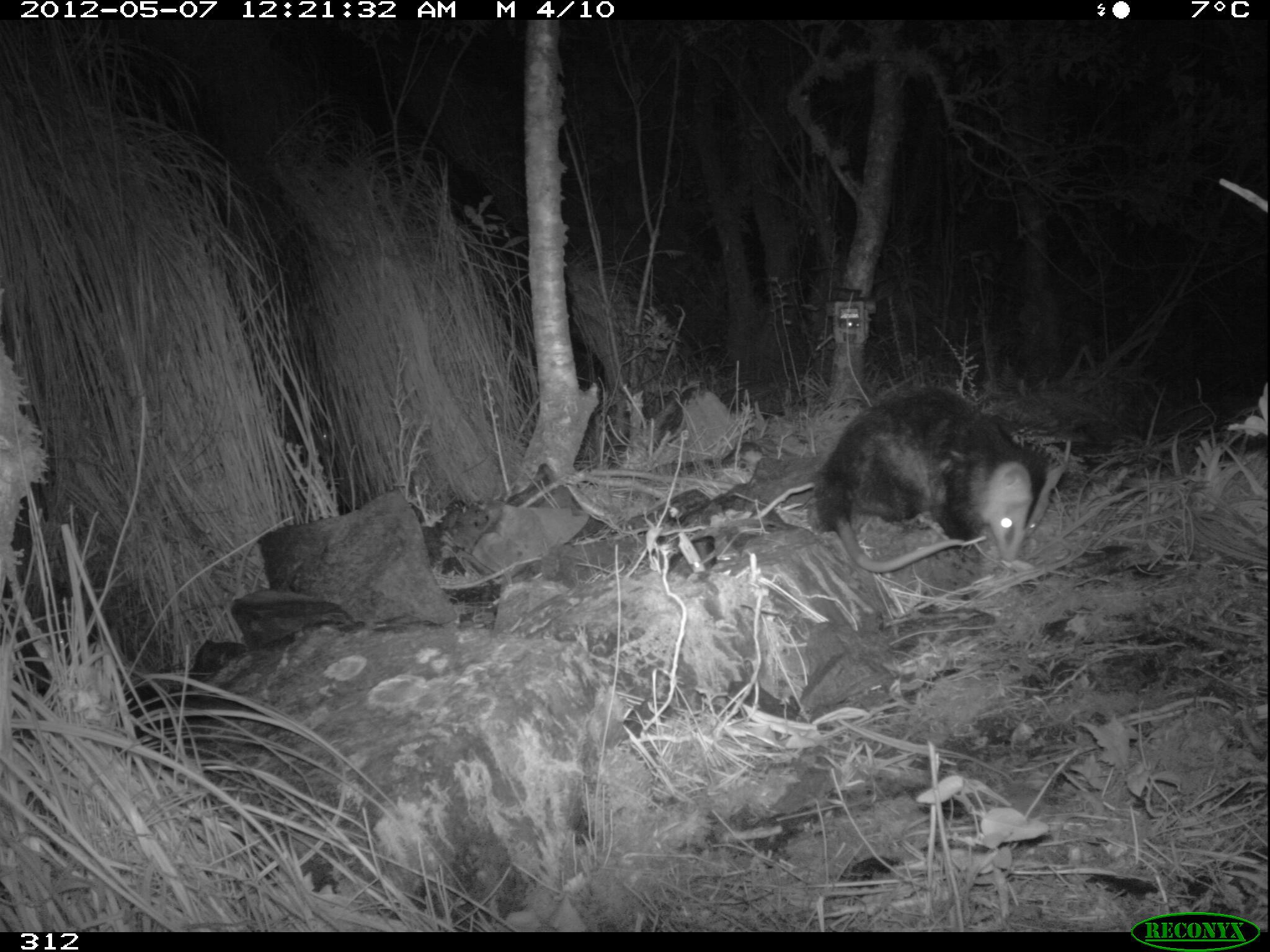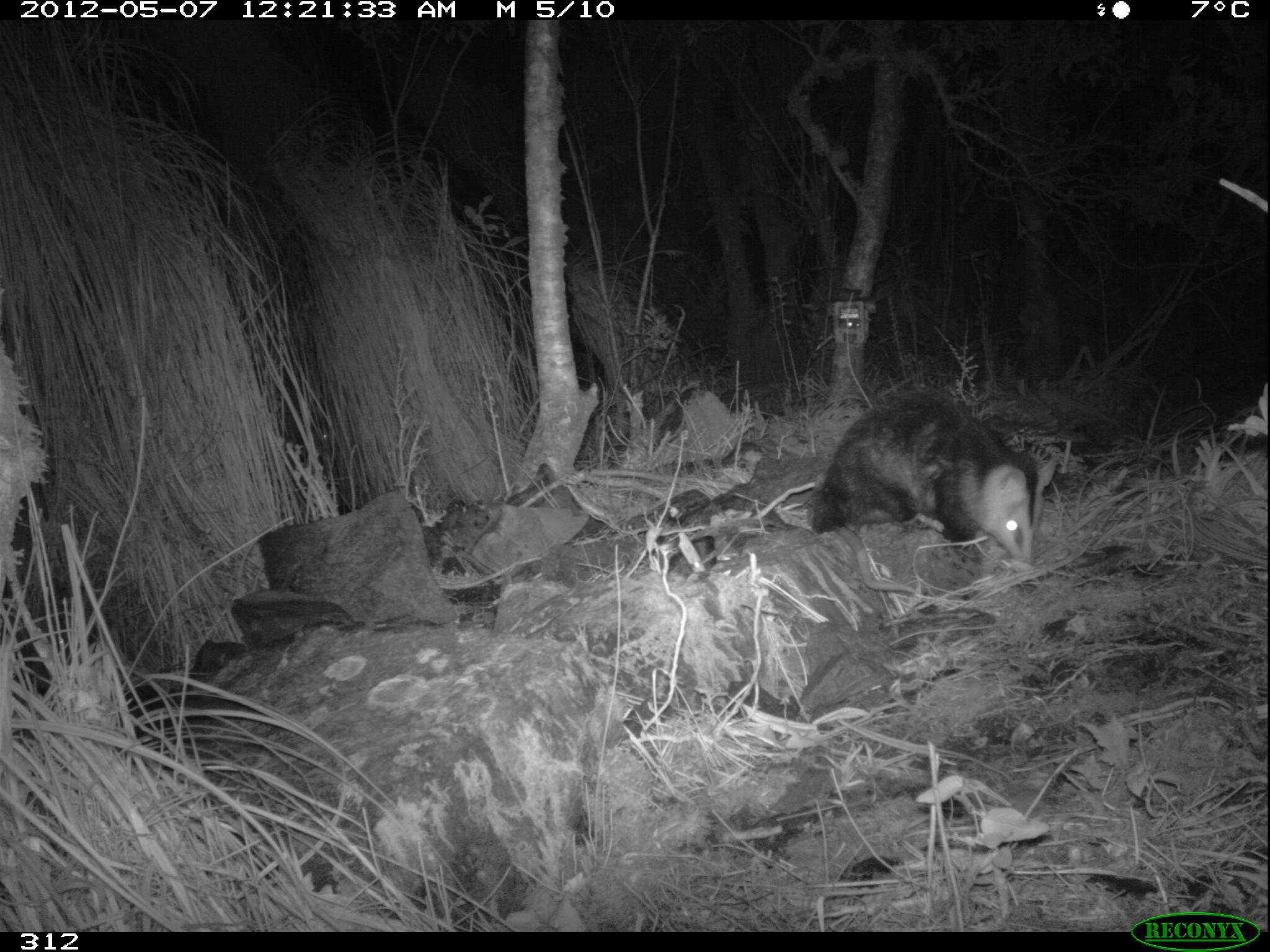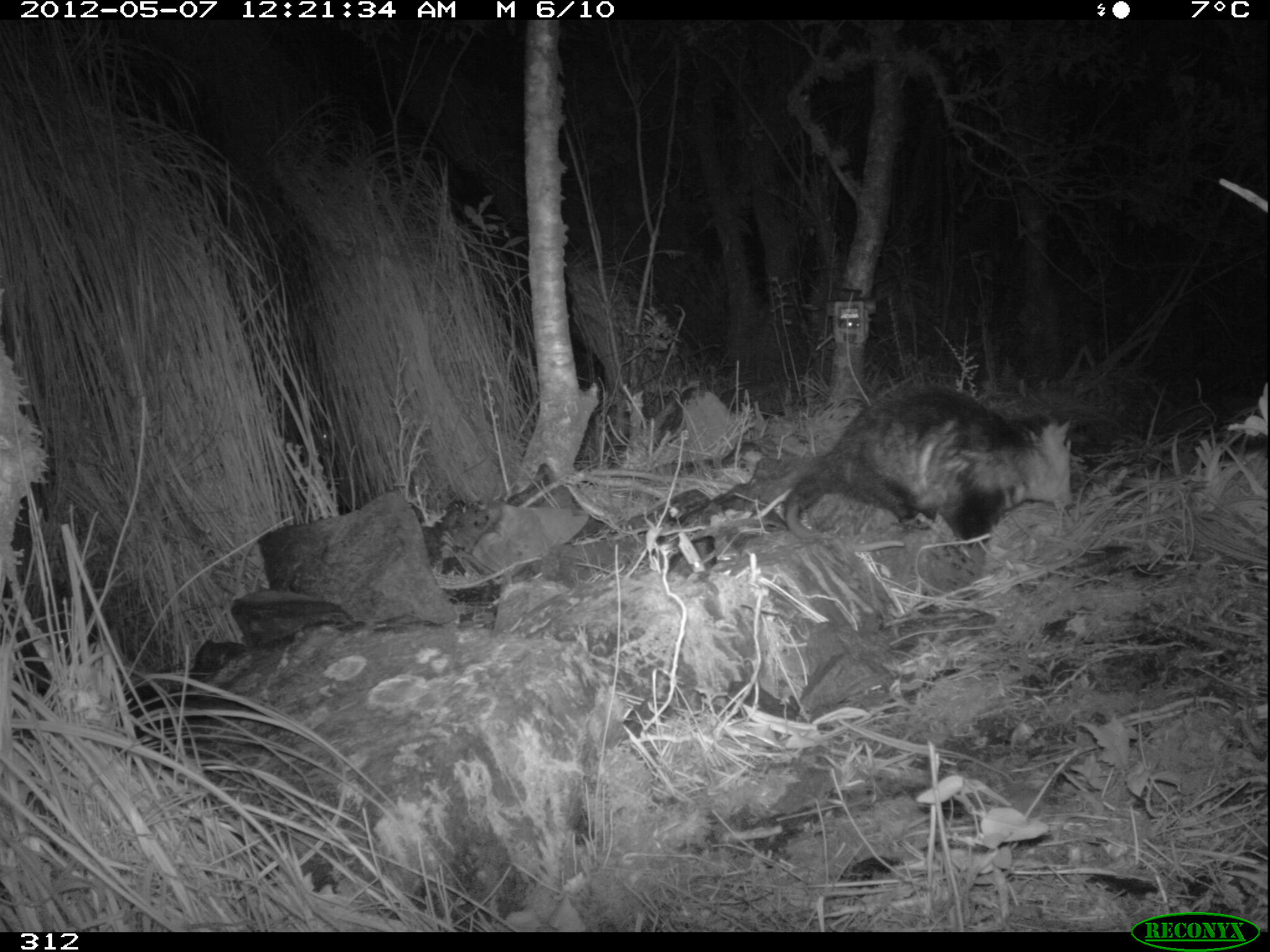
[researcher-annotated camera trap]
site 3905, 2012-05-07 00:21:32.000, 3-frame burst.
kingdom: Animalia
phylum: Chordata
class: Mammalia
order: Didelphimorphia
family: Didelphidae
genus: Didelphis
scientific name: Didelphis pernigra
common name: andean white-eared opossum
Didelphis pernigra (andean white-eared opossum).